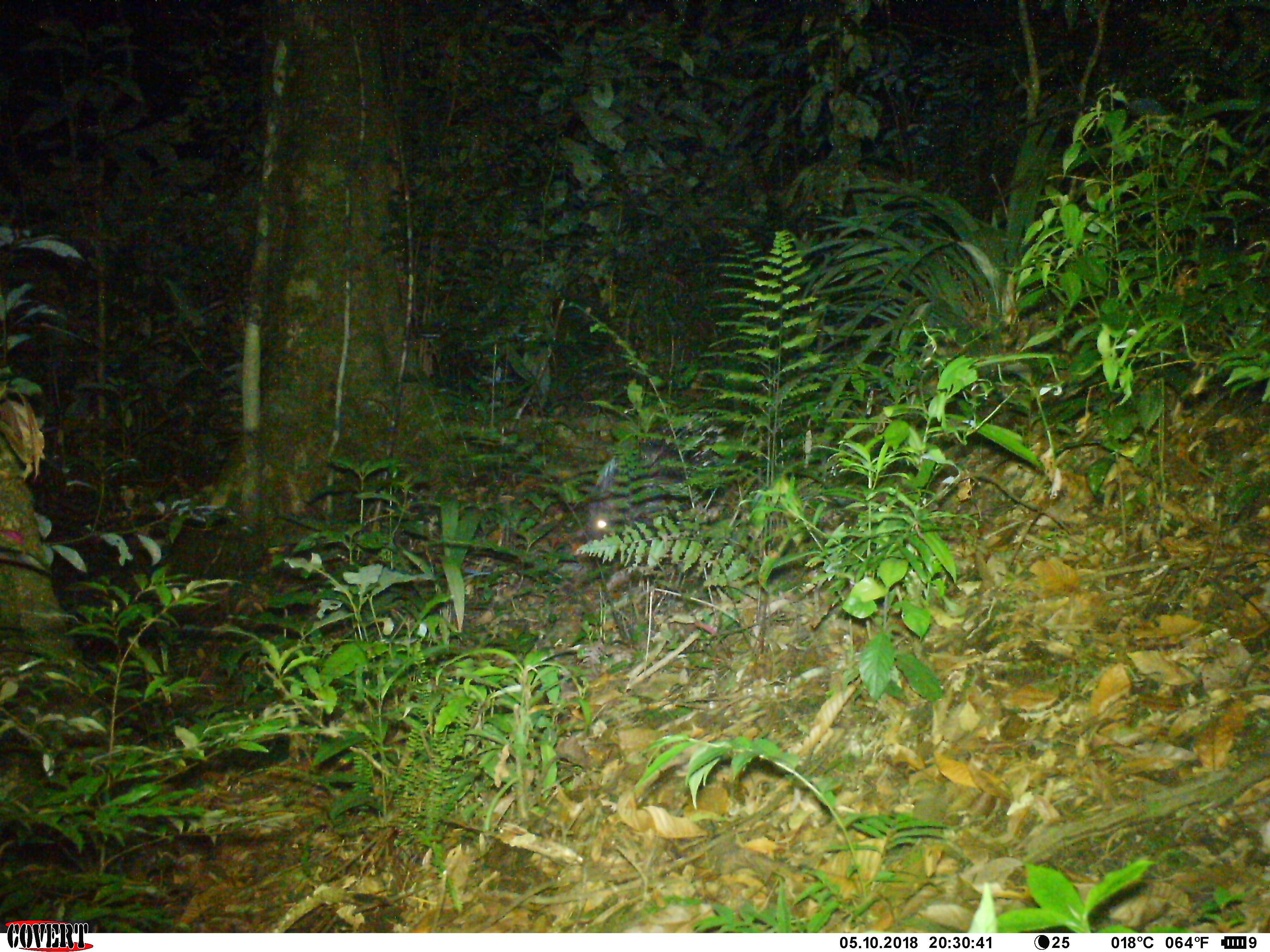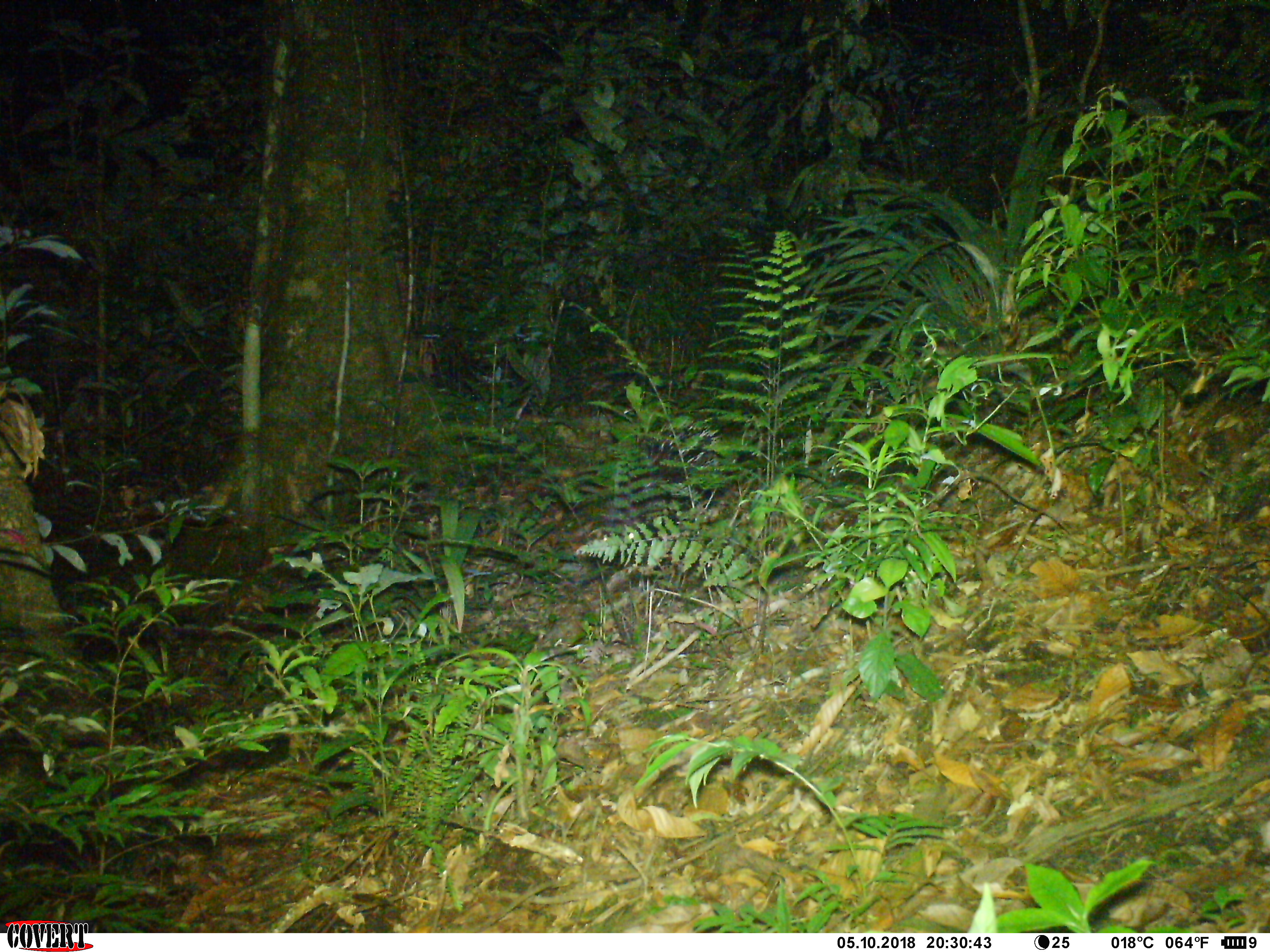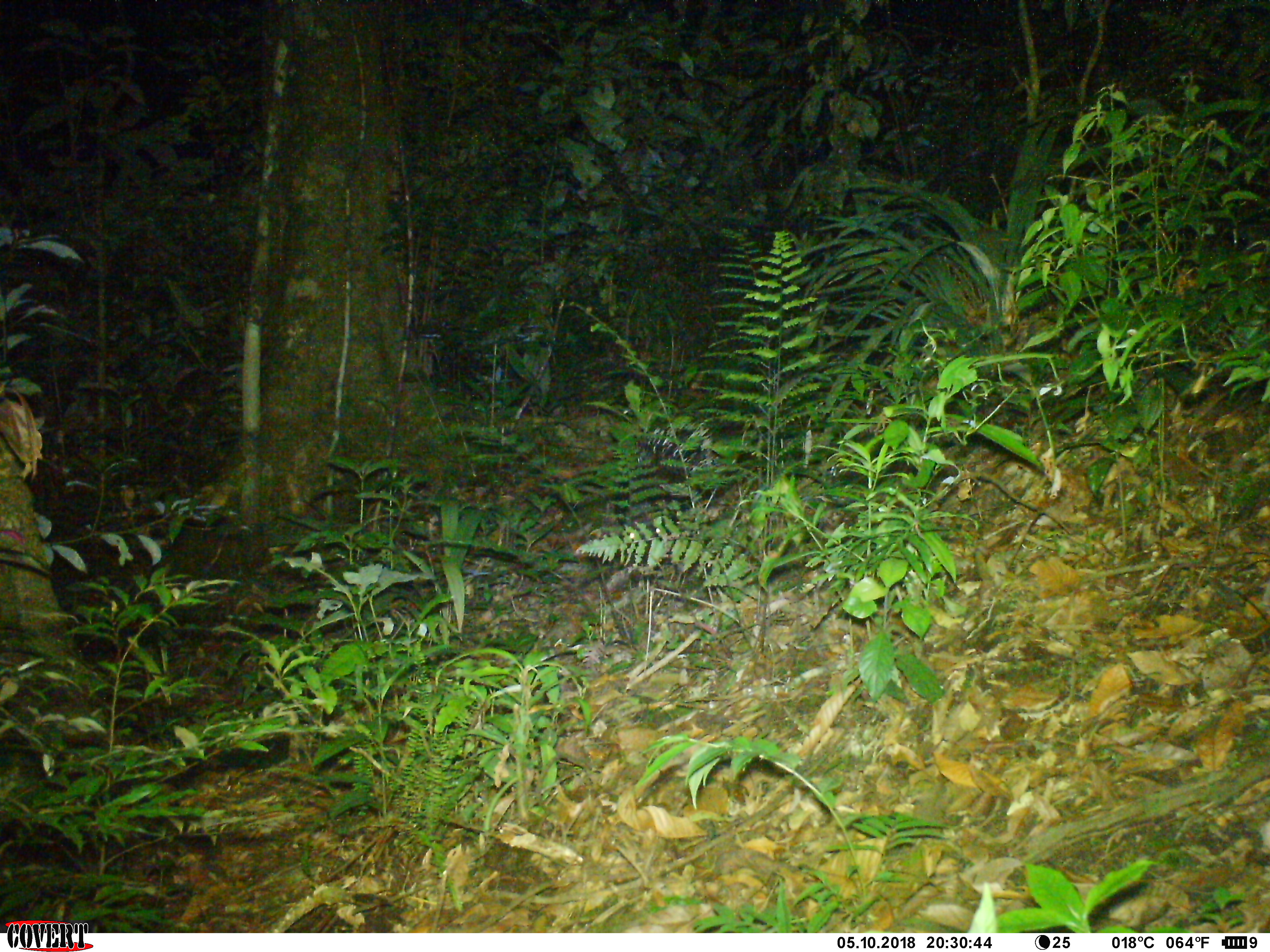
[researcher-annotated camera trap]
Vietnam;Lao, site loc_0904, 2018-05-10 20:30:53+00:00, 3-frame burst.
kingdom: Animalia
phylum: Chordata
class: Mammalia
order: Rodentia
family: Hystricidae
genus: Hystrix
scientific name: Hystrix brachyura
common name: malayan porcupine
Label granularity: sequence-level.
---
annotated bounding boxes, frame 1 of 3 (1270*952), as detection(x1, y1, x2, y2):
malayan porcupine: detection(586, 414, 735, 542)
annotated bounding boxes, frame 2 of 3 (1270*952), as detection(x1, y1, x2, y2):
malayan porcupine: detection(608, 415, 723, 536)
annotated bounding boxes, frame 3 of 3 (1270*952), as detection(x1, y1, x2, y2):
malayan porcupine: detection(615, 421, 741, 534)